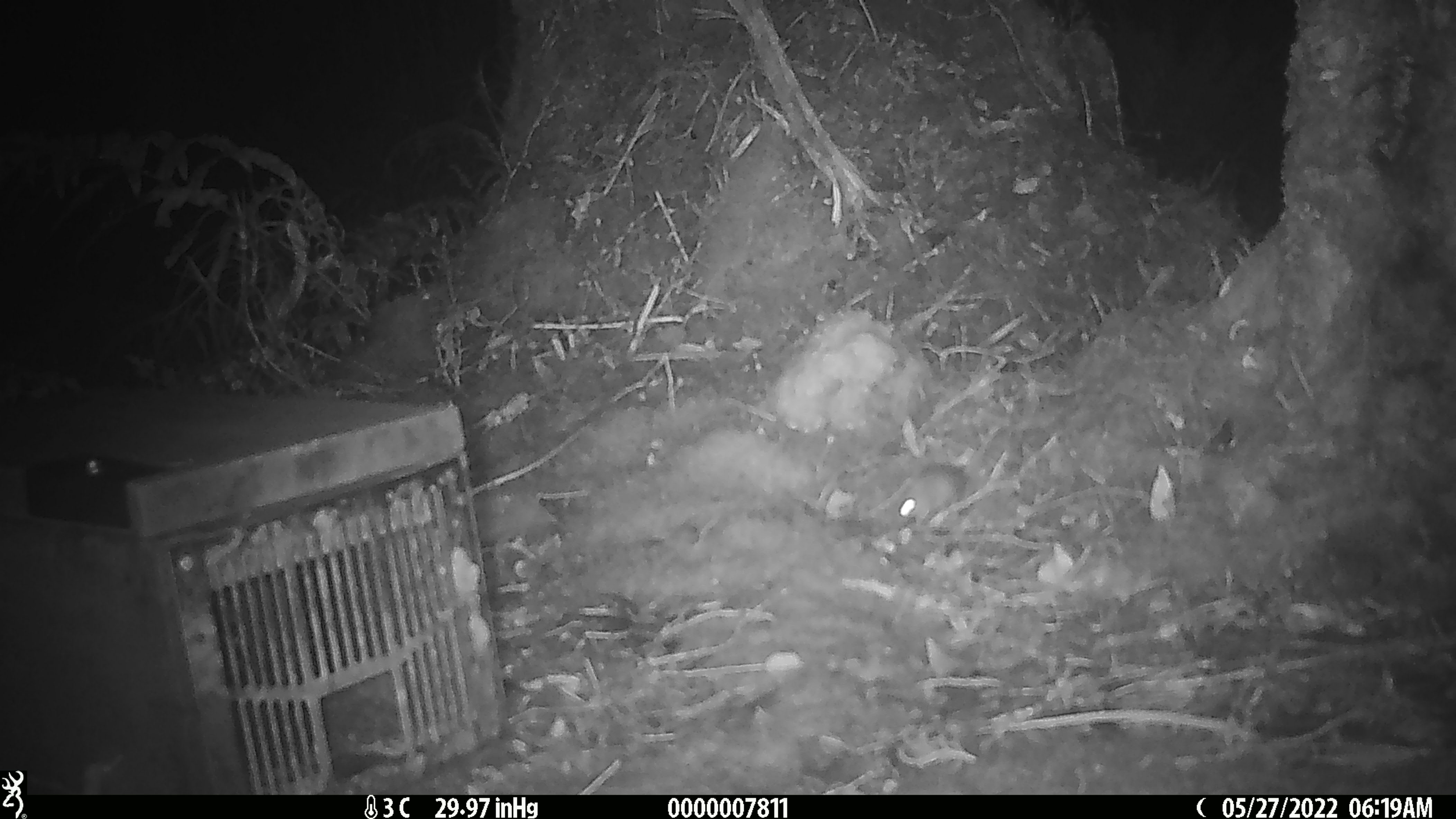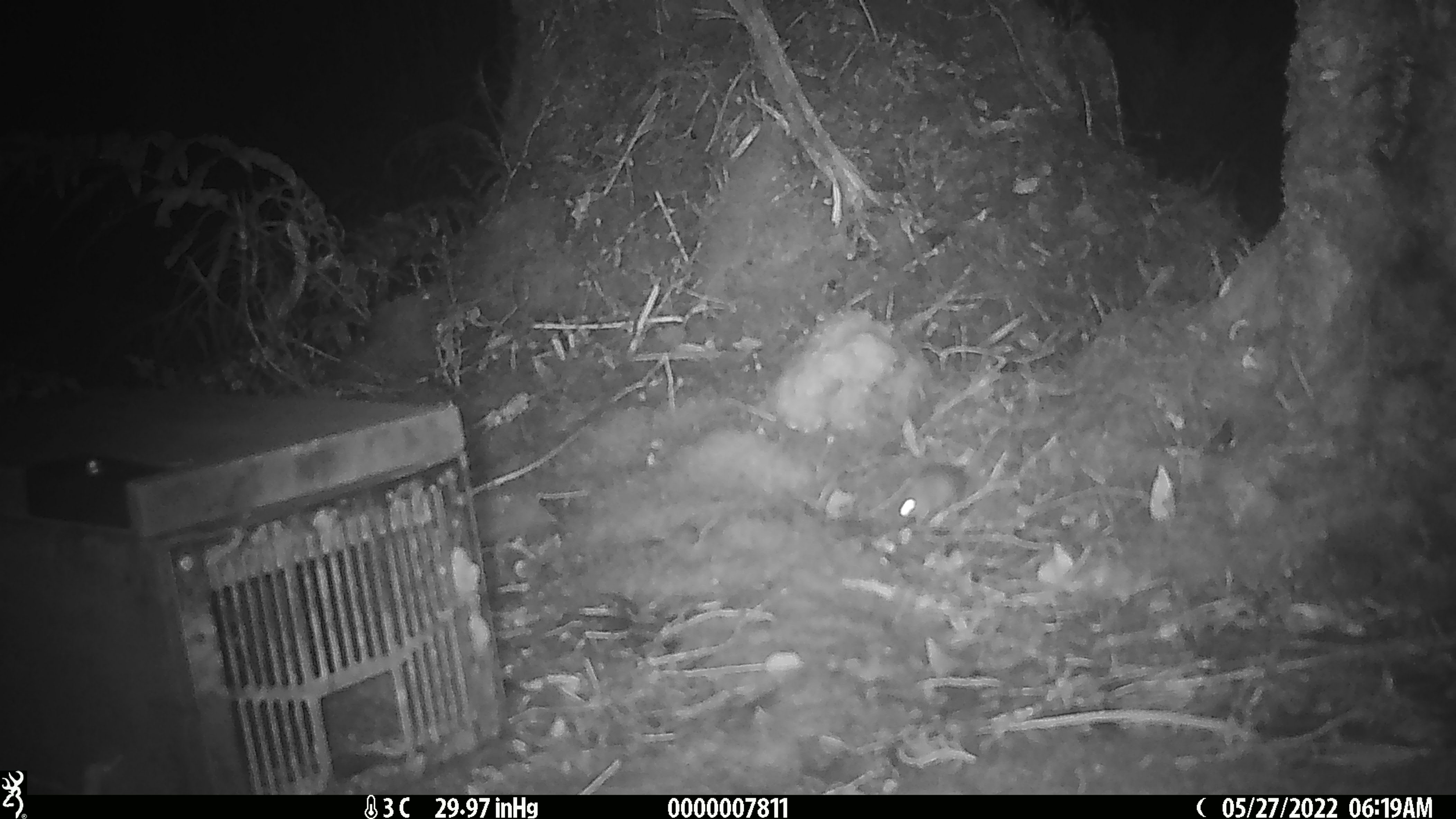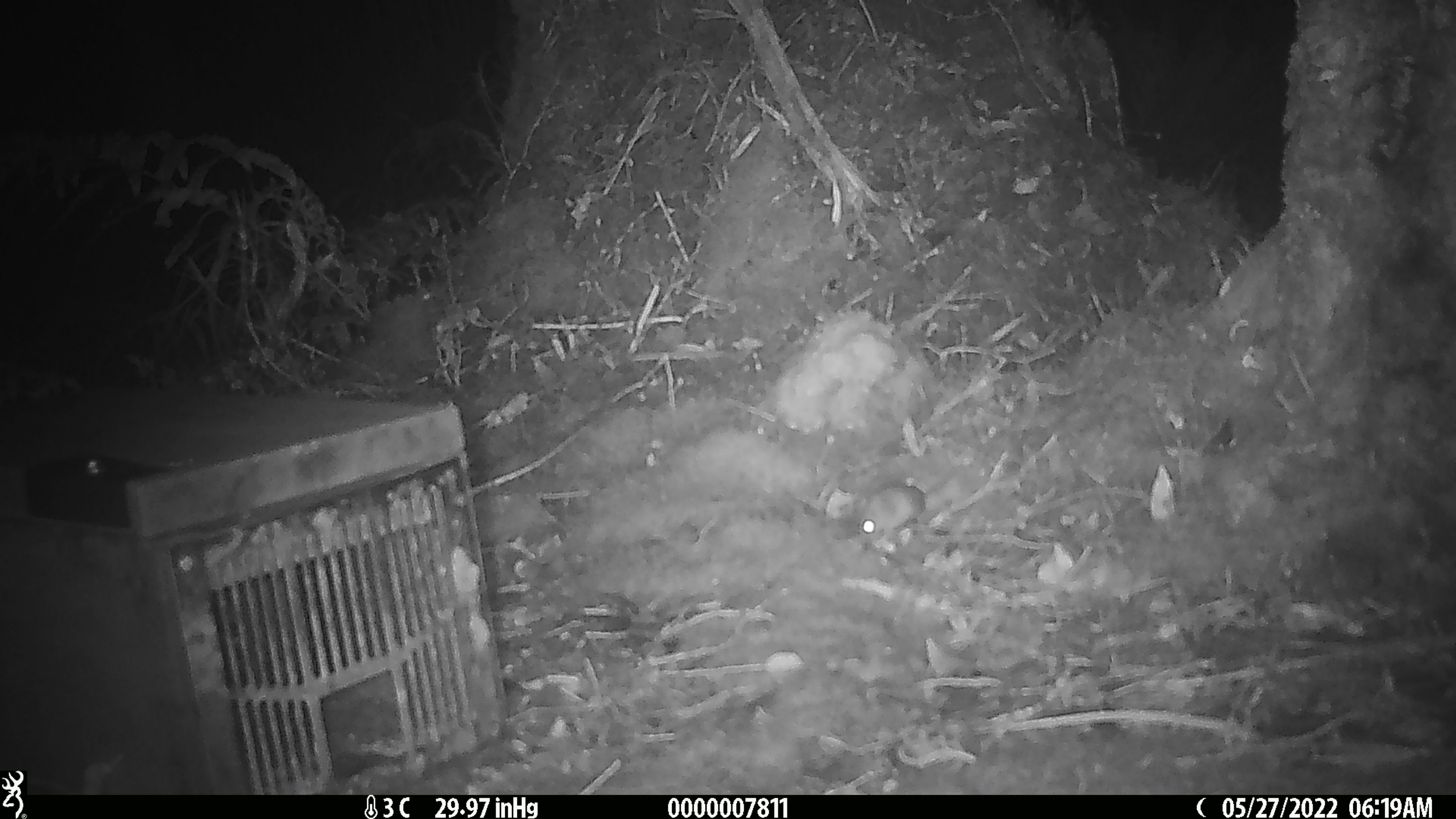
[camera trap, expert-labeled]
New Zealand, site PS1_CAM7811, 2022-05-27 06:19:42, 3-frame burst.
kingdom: Animalia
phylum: Chordata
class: Mammalia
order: Rodentia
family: Muridae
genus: Mus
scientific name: Mus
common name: mouse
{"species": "mouse (Mus)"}